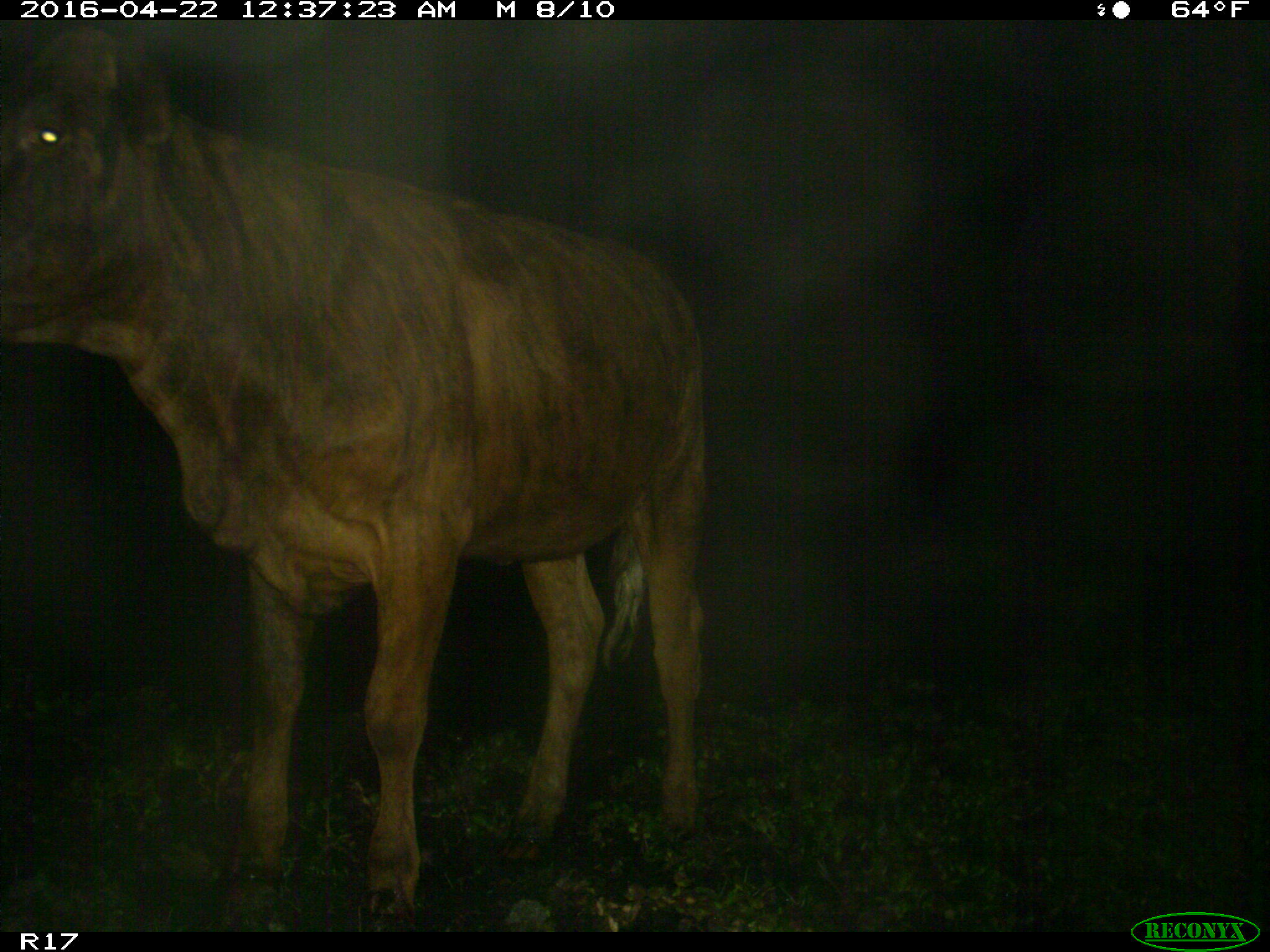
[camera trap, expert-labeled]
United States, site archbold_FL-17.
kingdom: Animalia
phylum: Chordata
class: Mammalia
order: Artiodactyla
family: Bovidae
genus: Bos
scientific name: Bos taurus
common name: domestic cow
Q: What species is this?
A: Bos taurus (domestic cow).